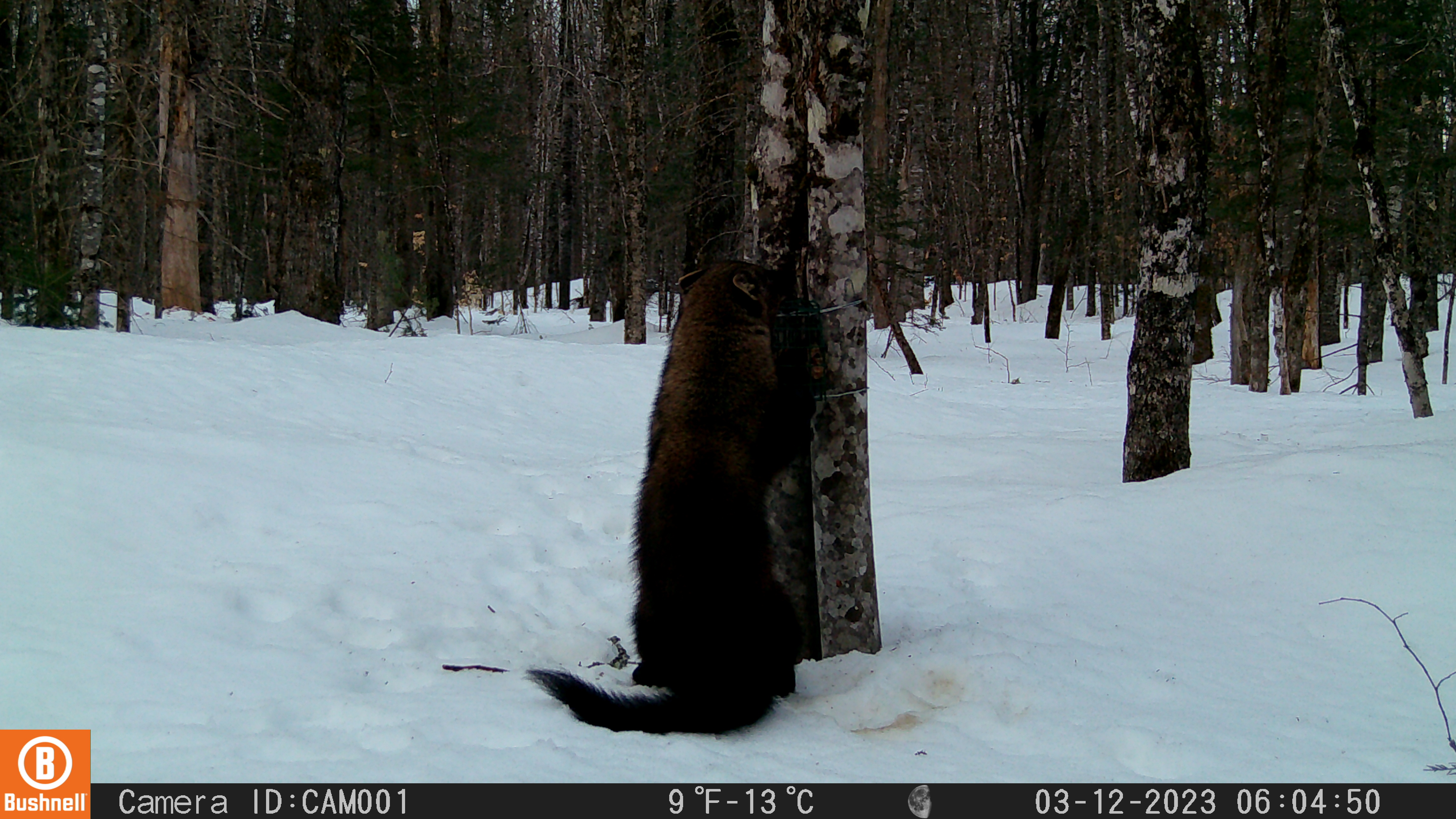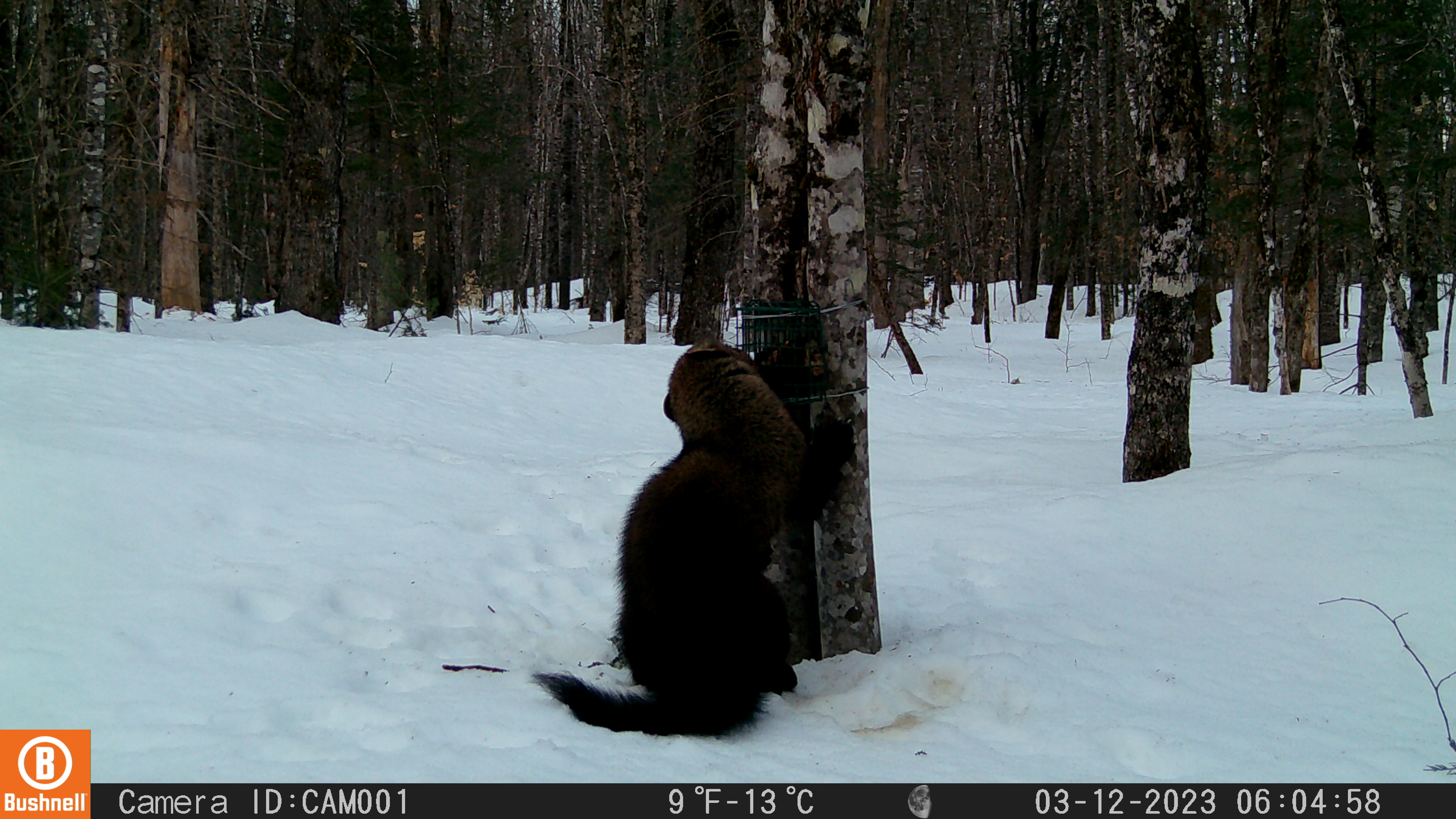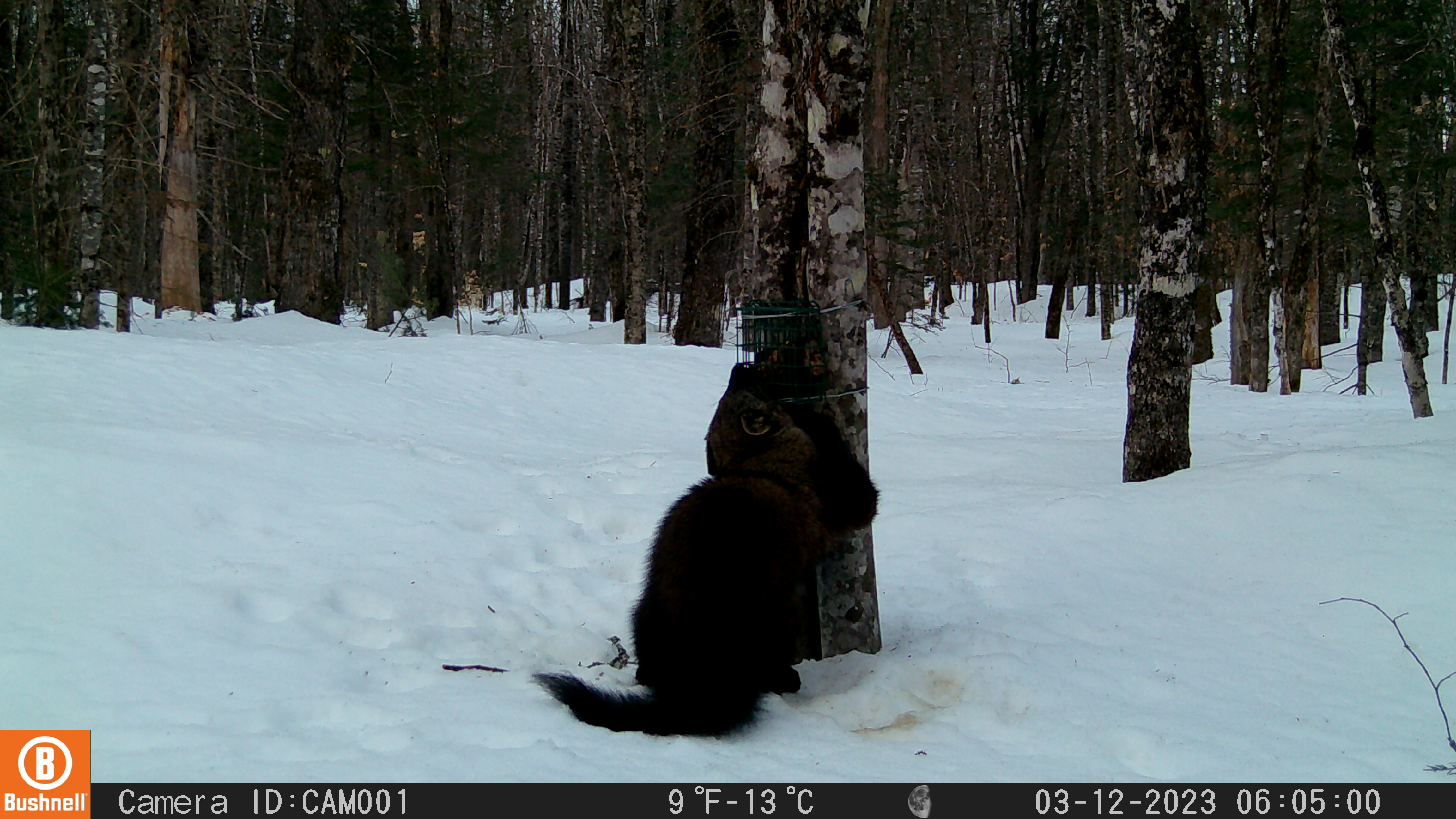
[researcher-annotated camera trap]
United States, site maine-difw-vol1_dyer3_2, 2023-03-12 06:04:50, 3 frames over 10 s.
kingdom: Animalia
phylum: Chordata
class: Mammalia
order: Carnivora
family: Mustelidae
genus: Pekania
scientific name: Pekania pennanti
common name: fisher